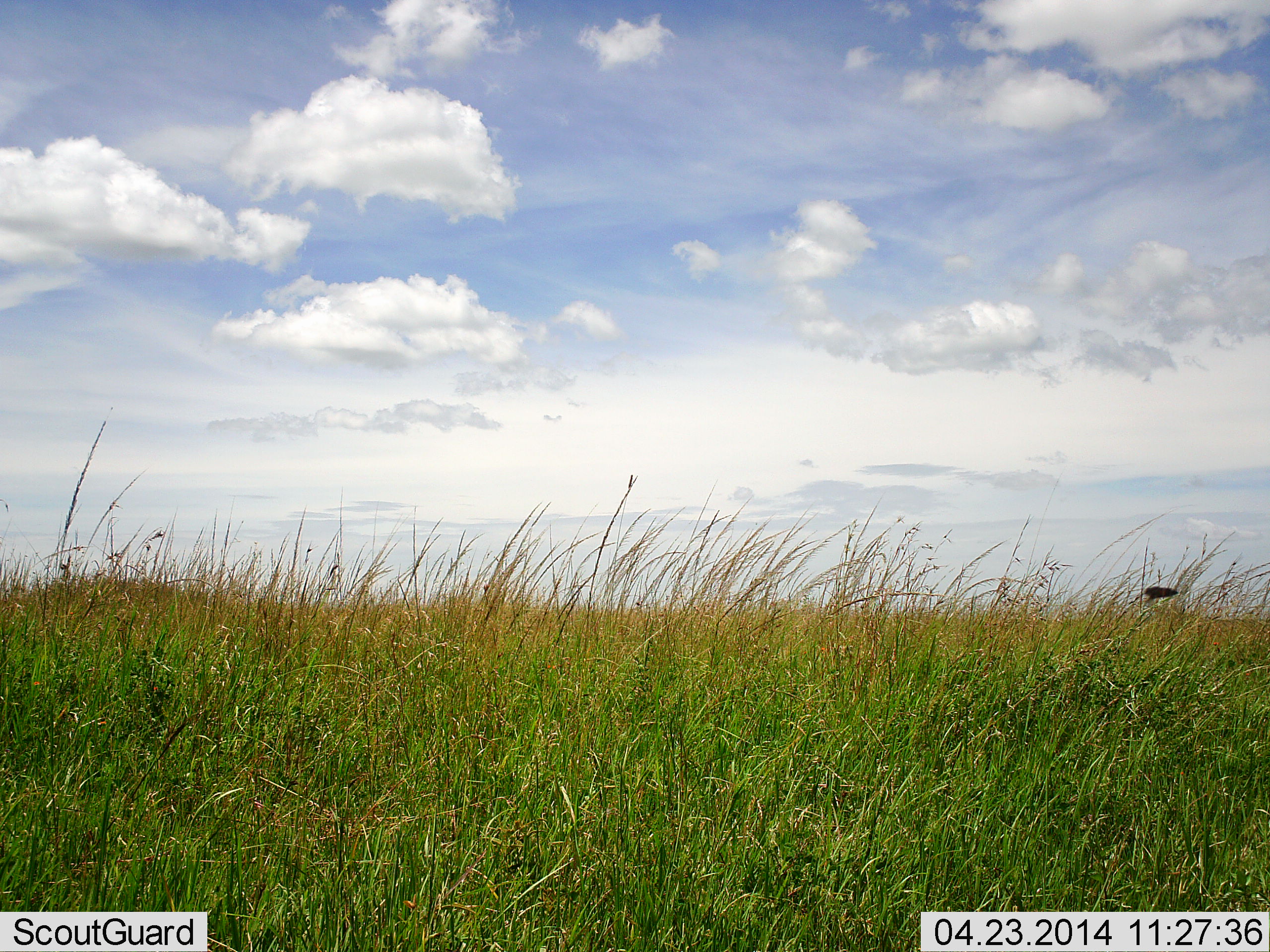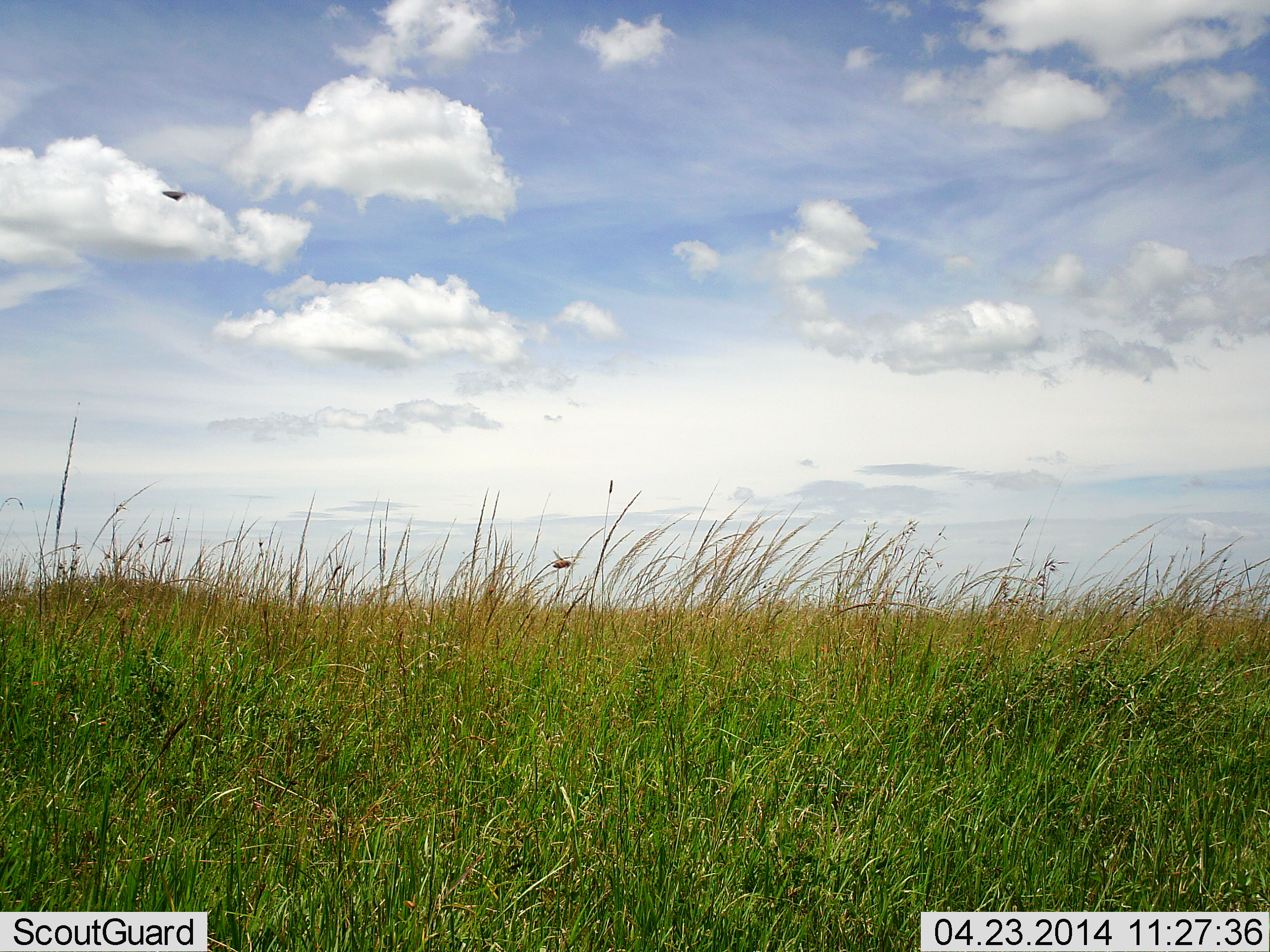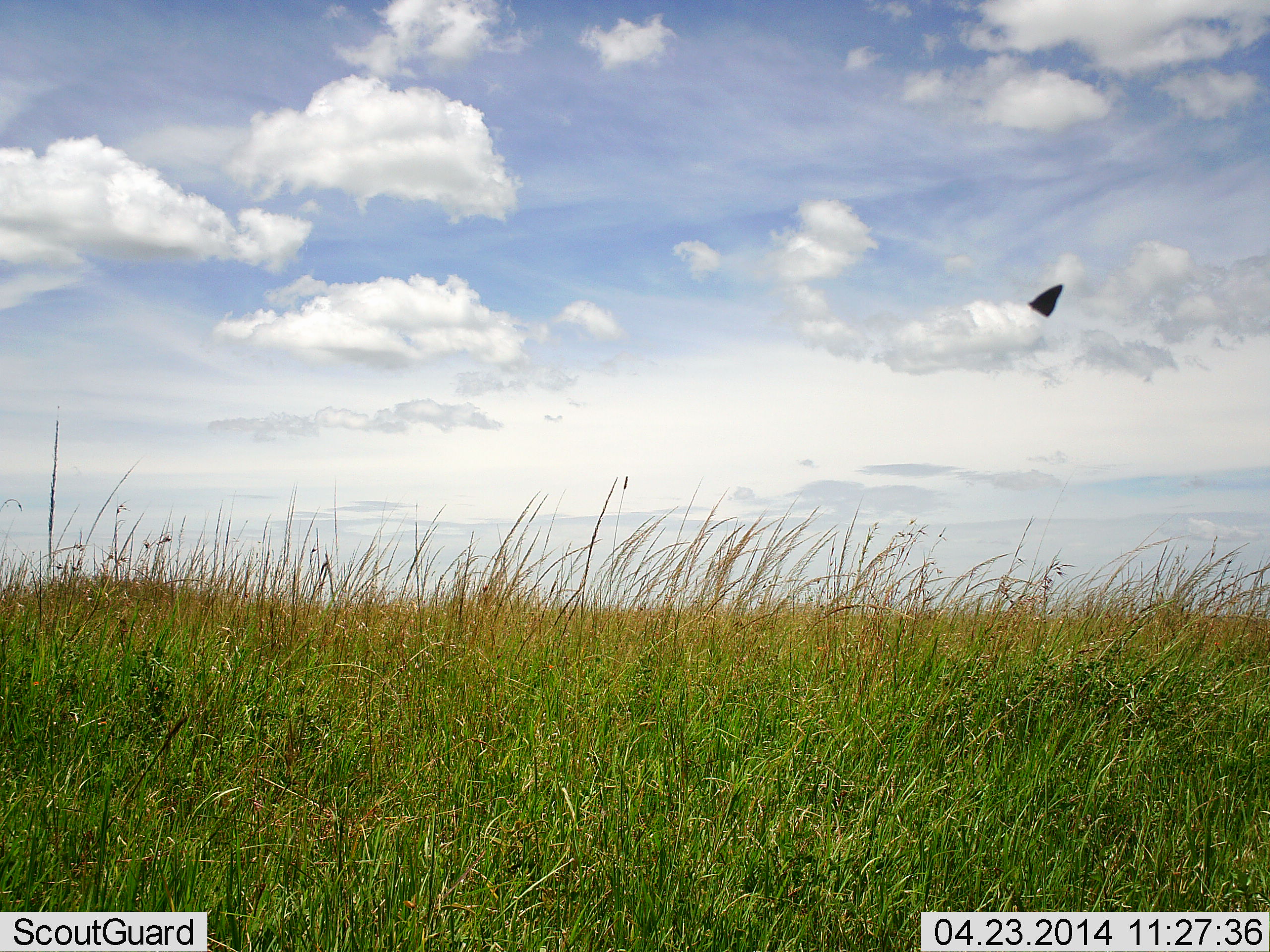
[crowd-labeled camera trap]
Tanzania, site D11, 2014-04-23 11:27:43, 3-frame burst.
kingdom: Animalia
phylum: Chordata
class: Aves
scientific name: Aves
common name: bird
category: otherbird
Otherbird (bird) (Aves), count 1. Behavior (volunteer vote fractions): standing 0%, resting 0%, moving 100%, interacting 0%. Young present (vote fraction): 0%. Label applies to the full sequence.